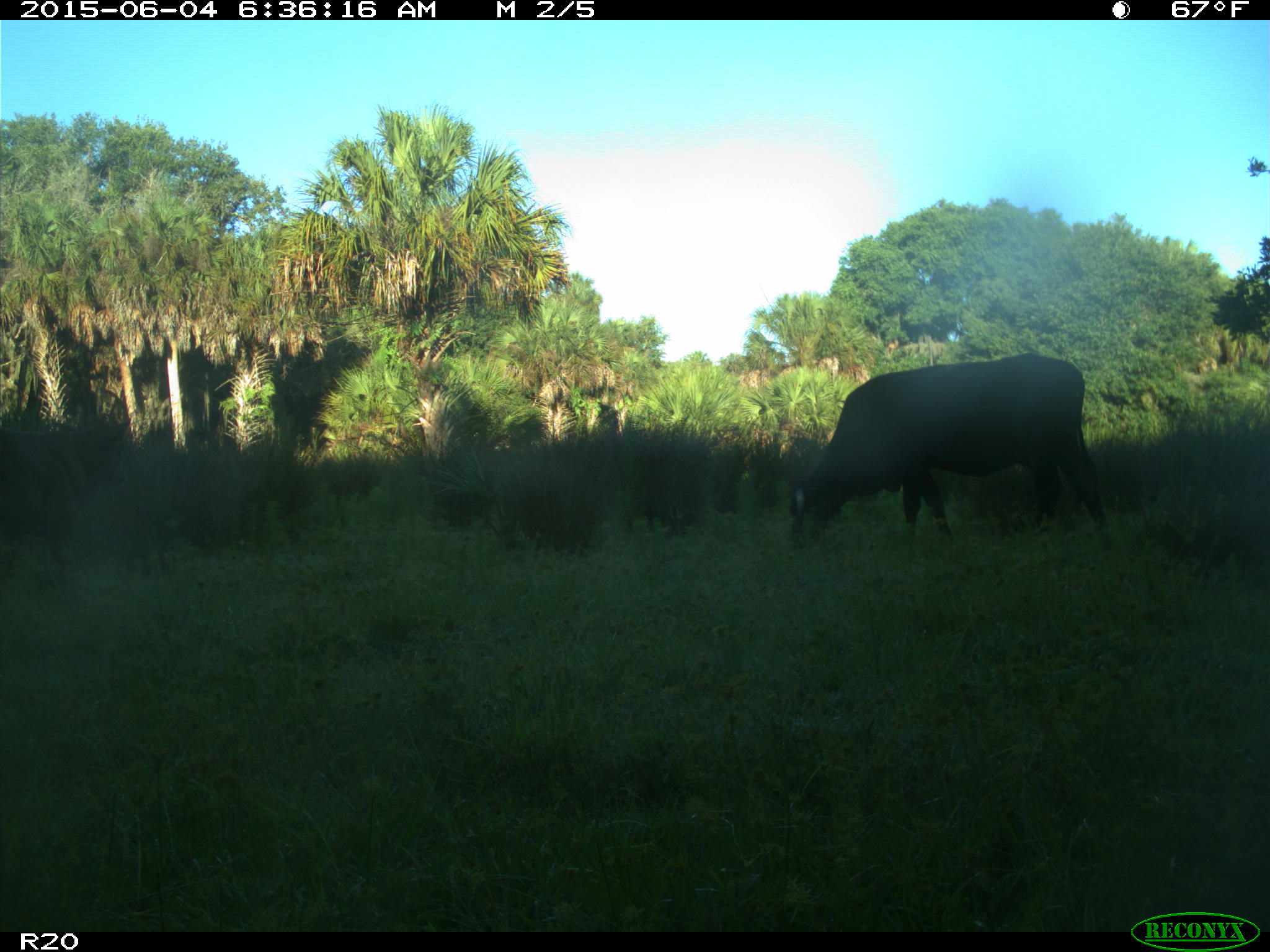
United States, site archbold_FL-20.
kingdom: Animalia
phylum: Chordata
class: Mammalia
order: Artiodactyla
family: Bovidae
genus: Bos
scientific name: Bos taurus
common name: domestic cow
Bos taurus (domestic cow).